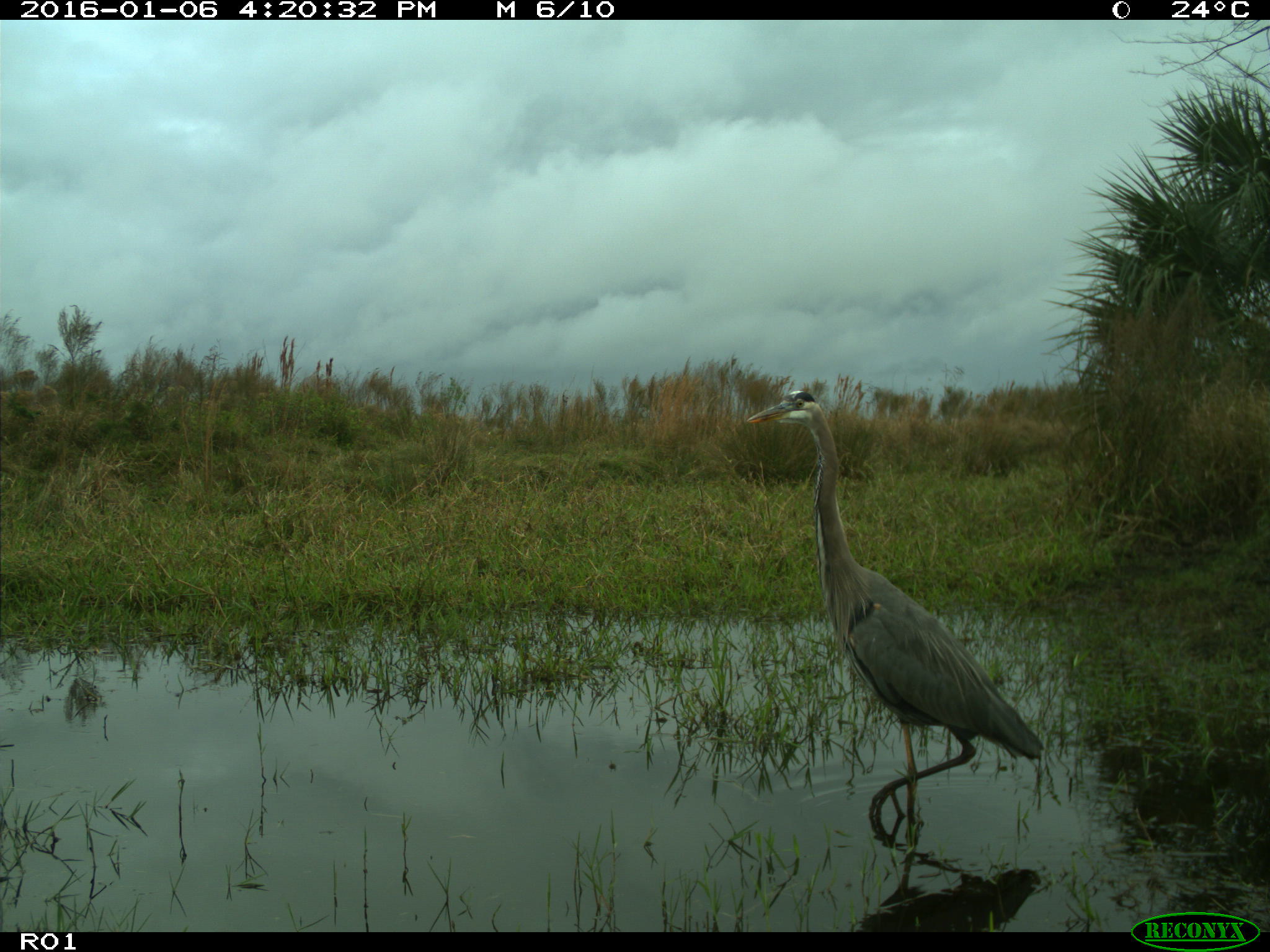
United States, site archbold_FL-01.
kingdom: Animalia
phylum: Chordata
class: Aves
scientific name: Aves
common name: birds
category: unidentified bird